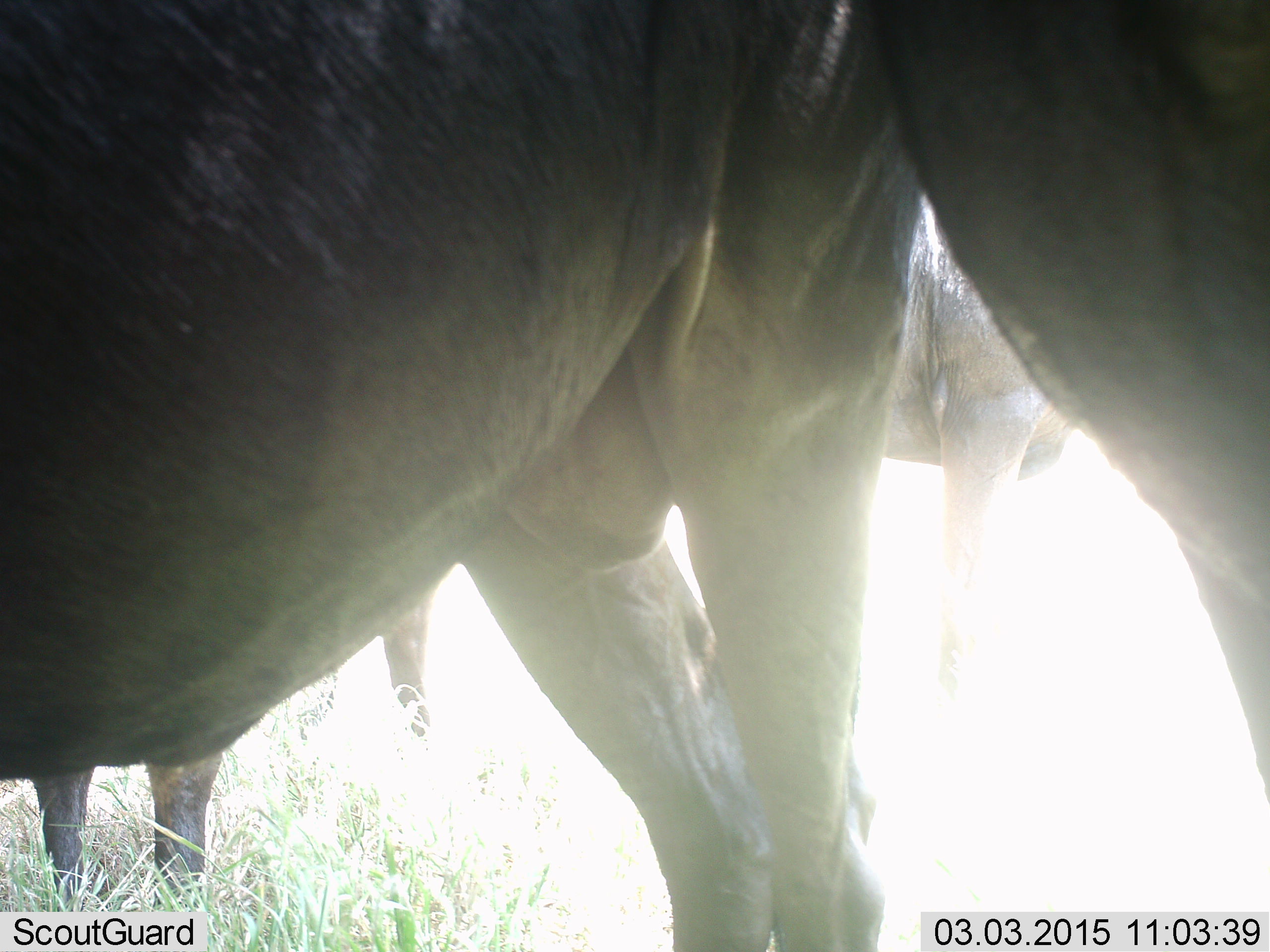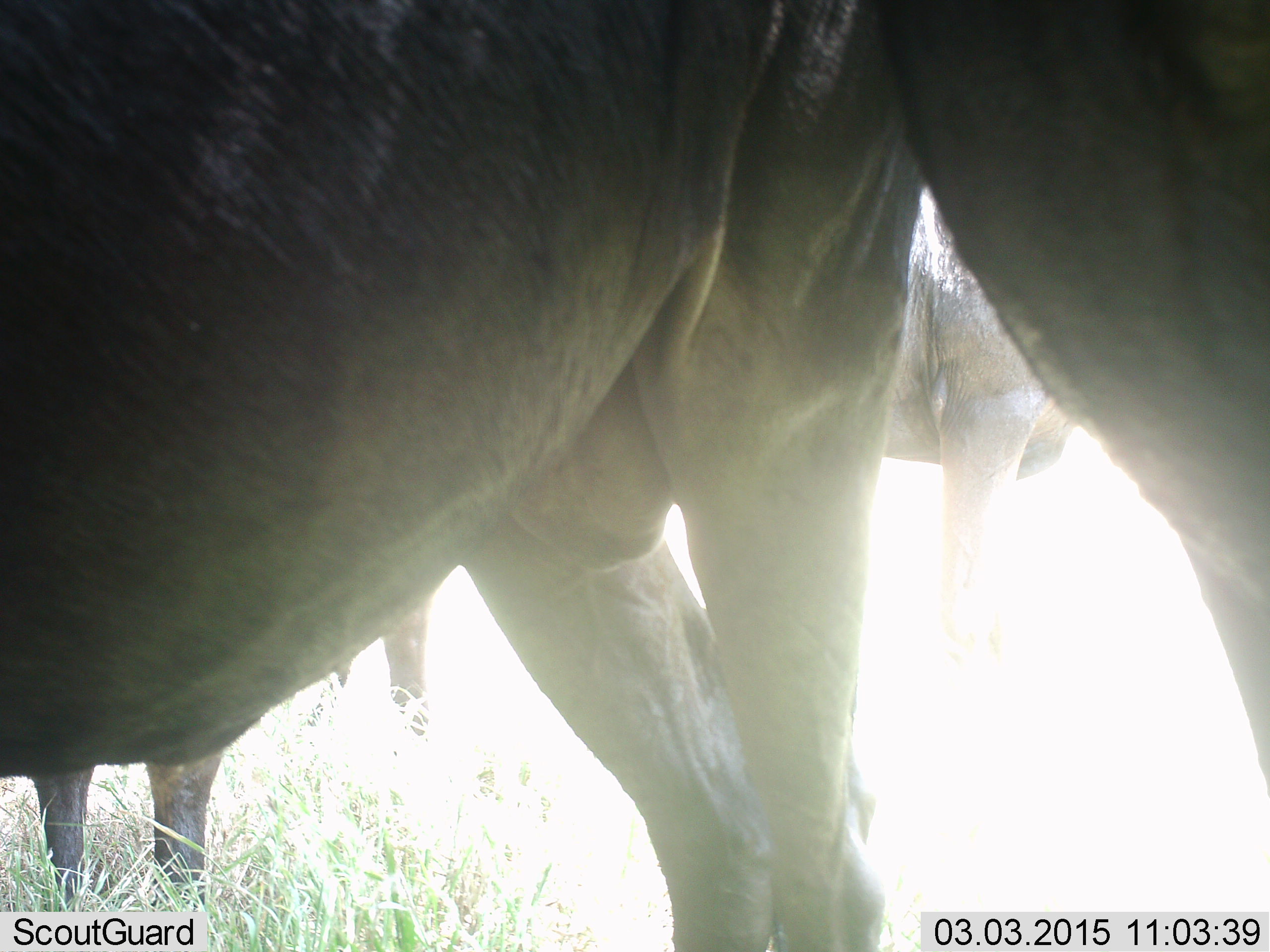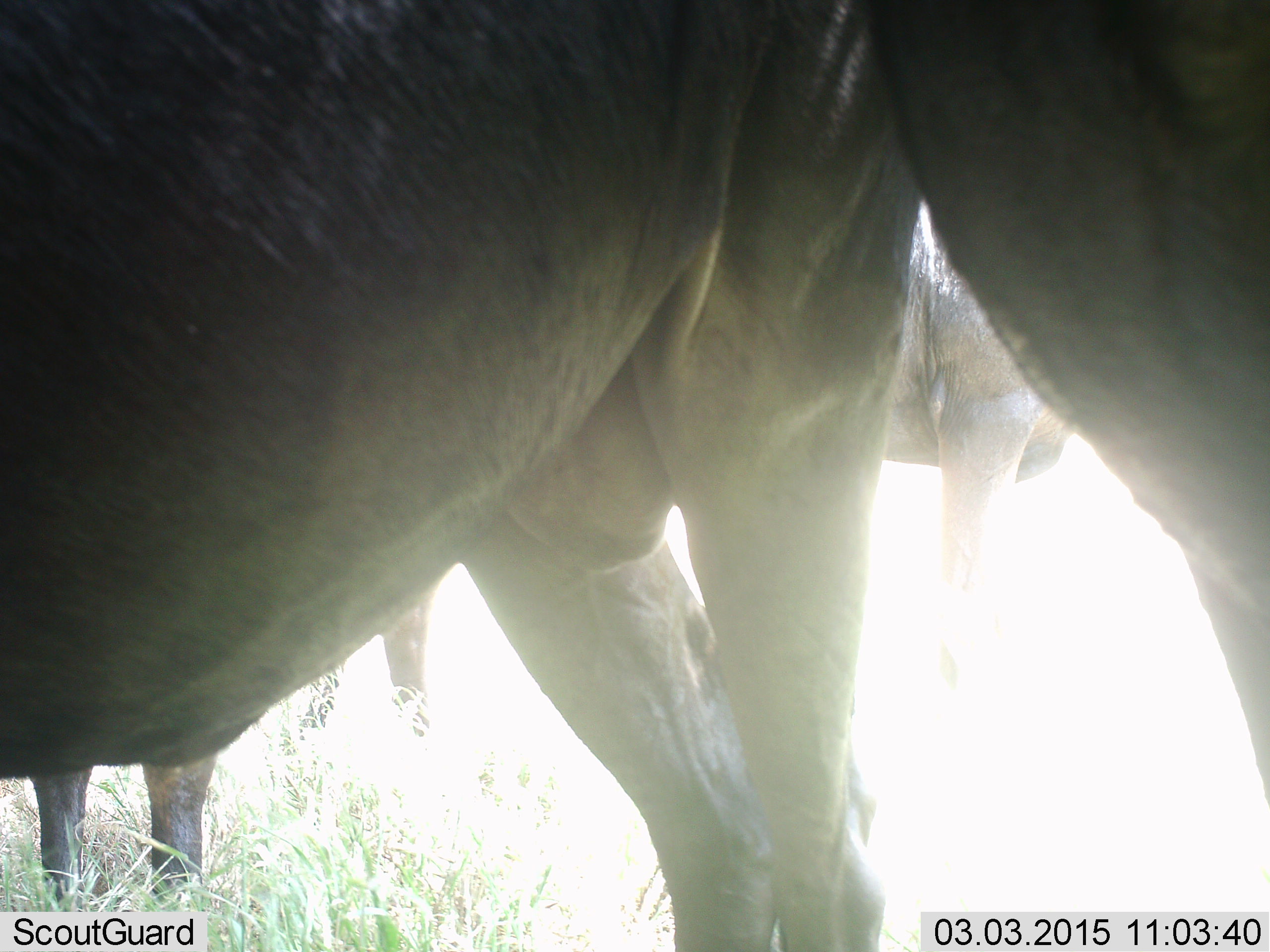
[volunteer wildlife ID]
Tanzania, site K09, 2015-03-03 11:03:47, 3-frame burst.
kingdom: Animalia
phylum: Chordata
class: Mammalia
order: Artiodactyla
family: Bovidae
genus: Connochaetes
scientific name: Connochaetes taurinus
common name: blue wildebeest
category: wildebeest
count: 4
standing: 100%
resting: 0%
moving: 0%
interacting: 0%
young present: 0%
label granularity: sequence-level